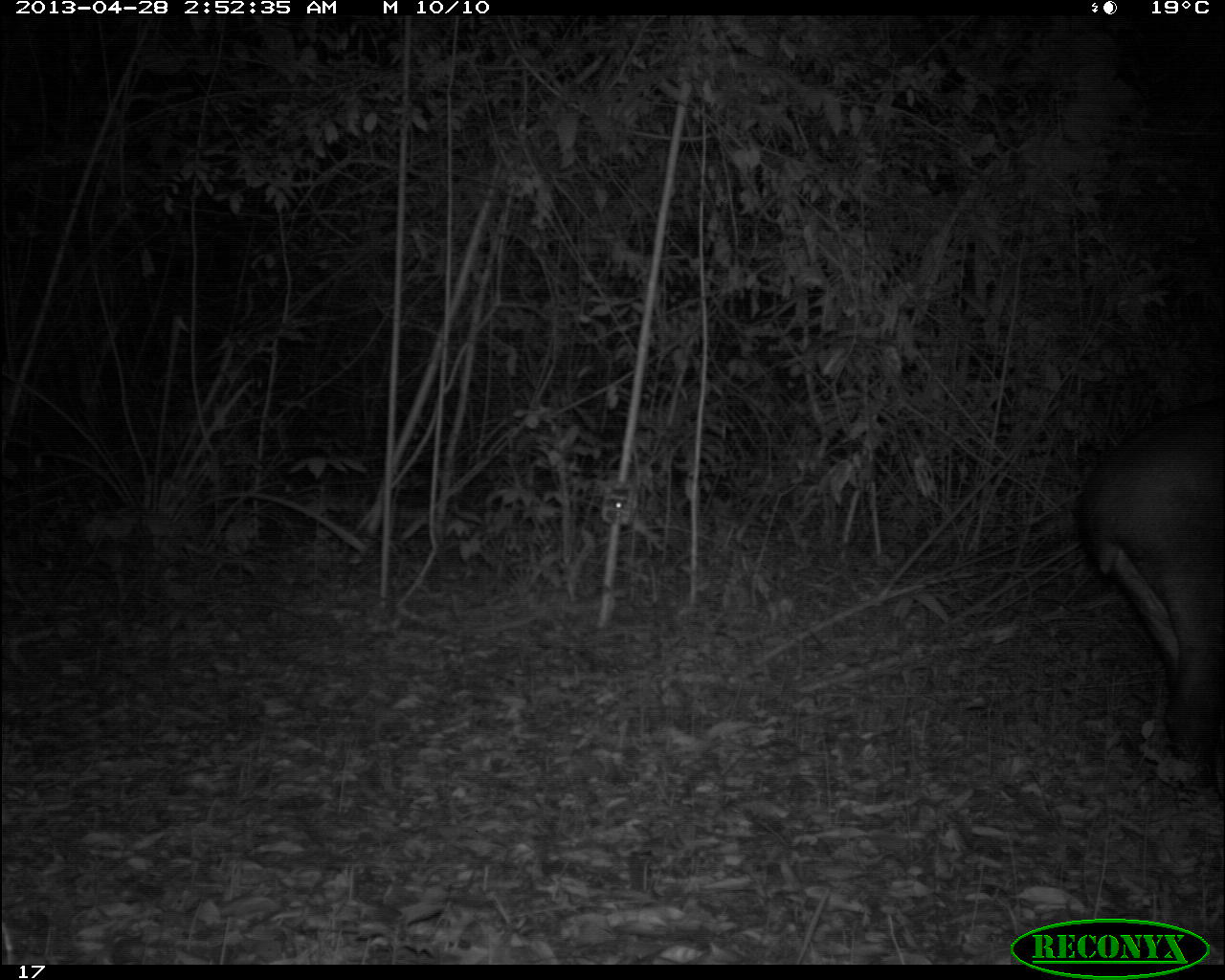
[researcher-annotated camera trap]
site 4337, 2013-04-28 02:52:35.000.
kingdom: Animalia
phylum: Chordata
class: Mammalia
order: Perissodactyla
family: Tapiridae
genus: Tapirus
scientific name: Tapirus bairdii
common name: baird's tapir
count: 1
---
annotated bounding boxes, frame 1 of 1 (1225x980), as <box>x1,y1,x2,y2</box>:
tapirus bairdii: <box>1072,404,1224,794</box>